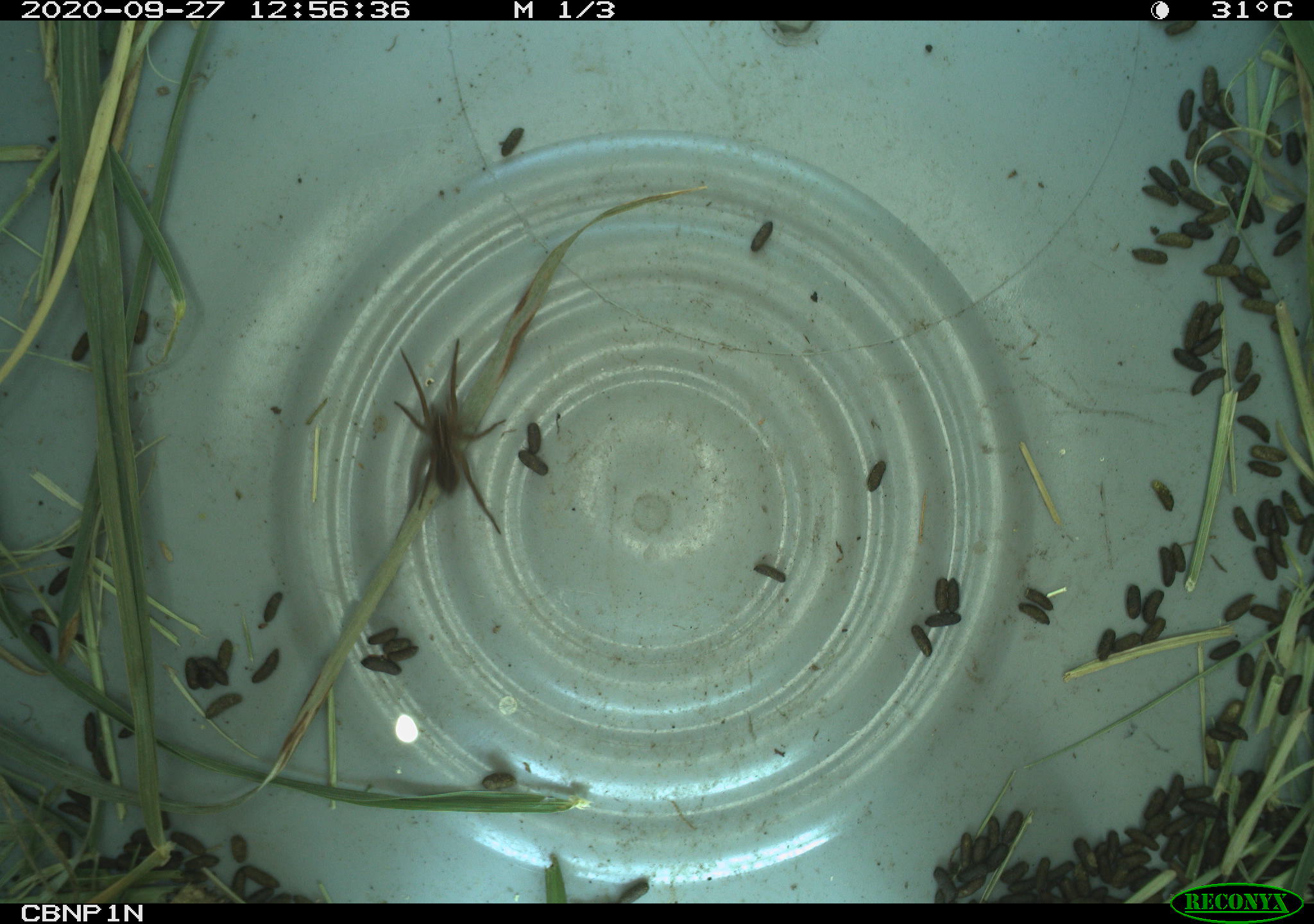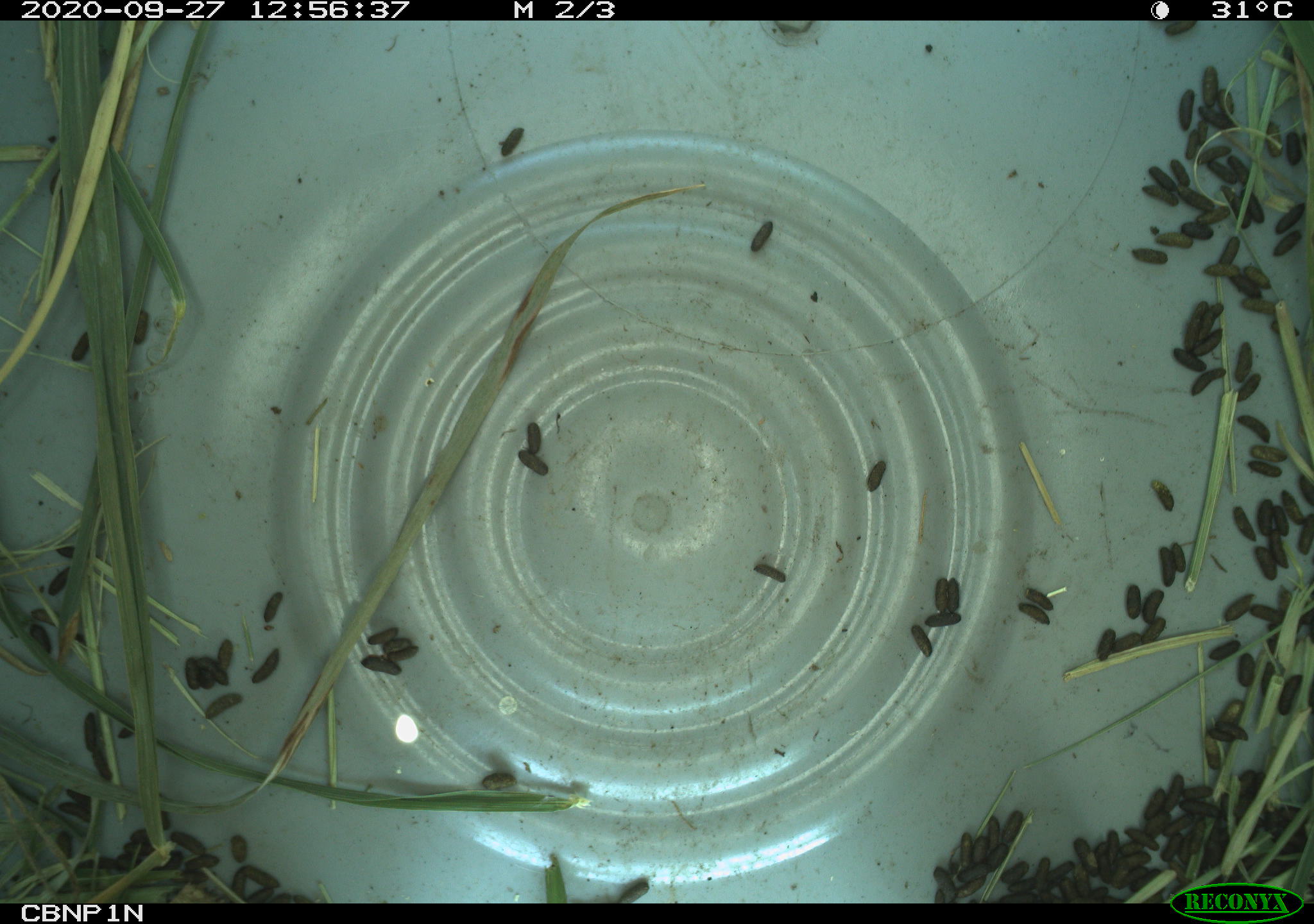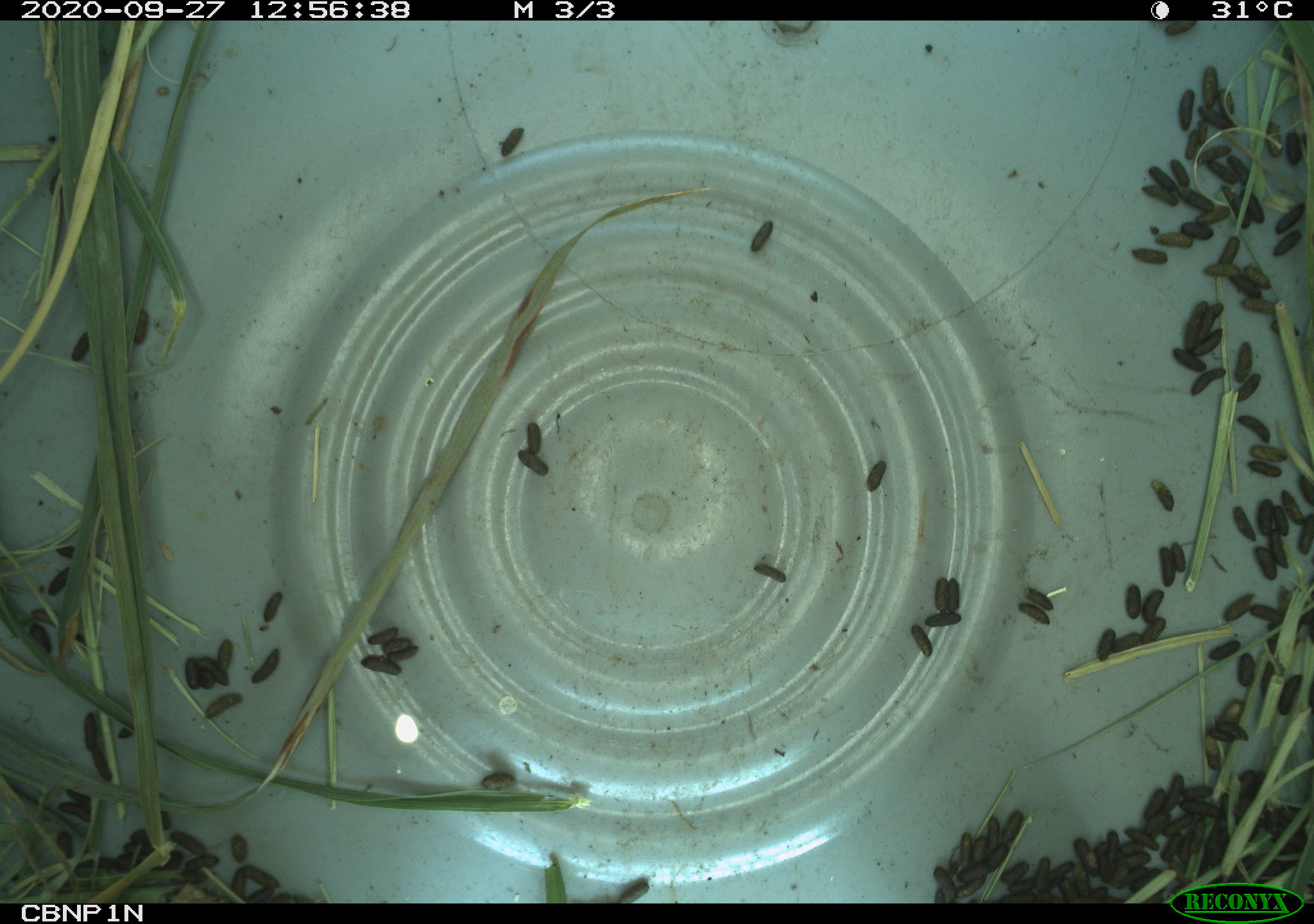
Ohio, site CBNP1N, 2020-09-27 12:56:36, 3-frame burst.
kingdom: Animalia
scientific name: Animalia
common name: animal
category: invertebrate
Invertebrate (animal) (Animalia).